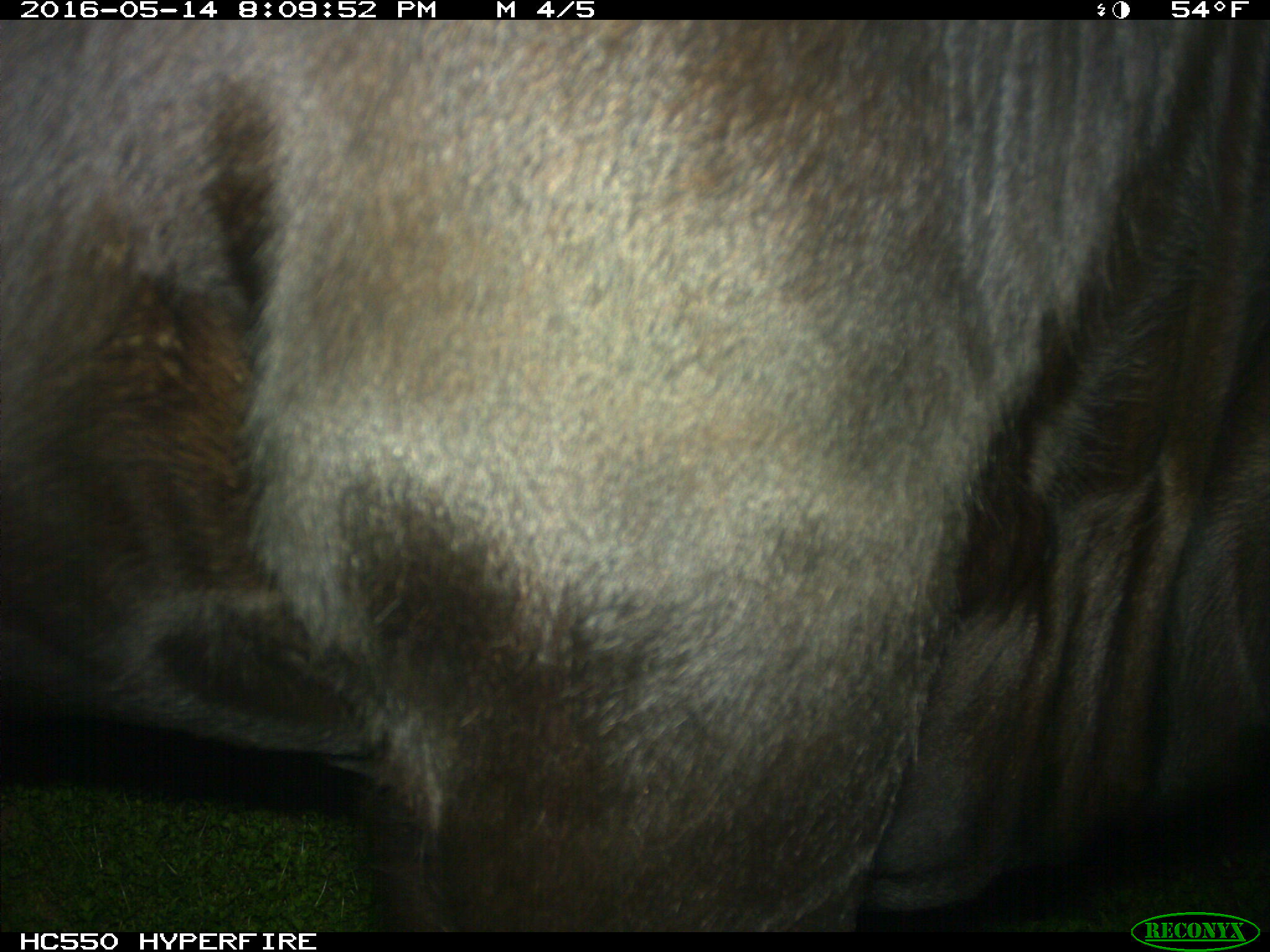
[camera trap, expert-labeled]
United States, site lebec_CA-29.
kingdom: Animalia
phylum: Chordata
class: Mammalia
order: Artiodactyla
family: Bovidae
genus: Bos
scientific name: Bos taurus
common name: domestic cow